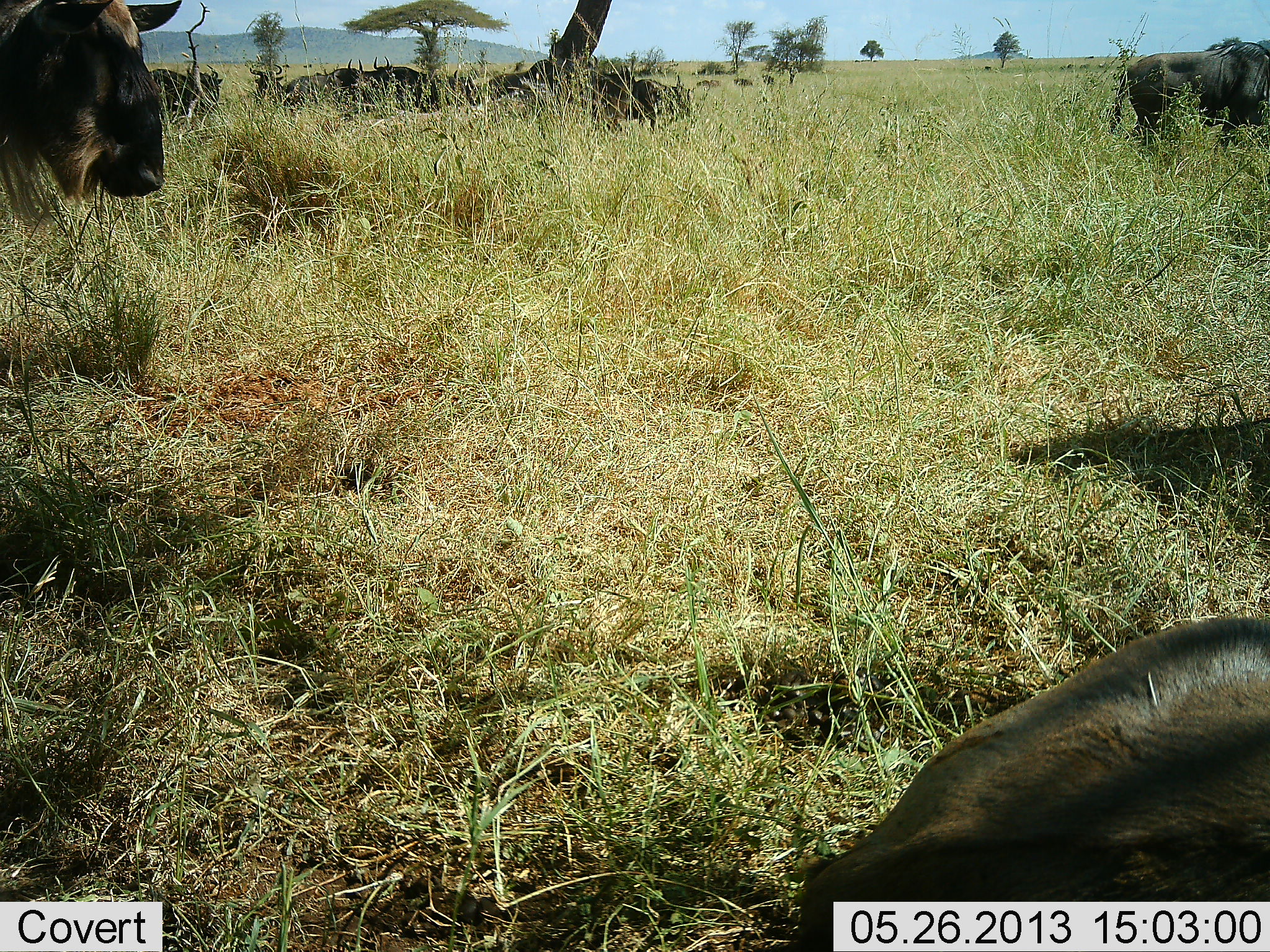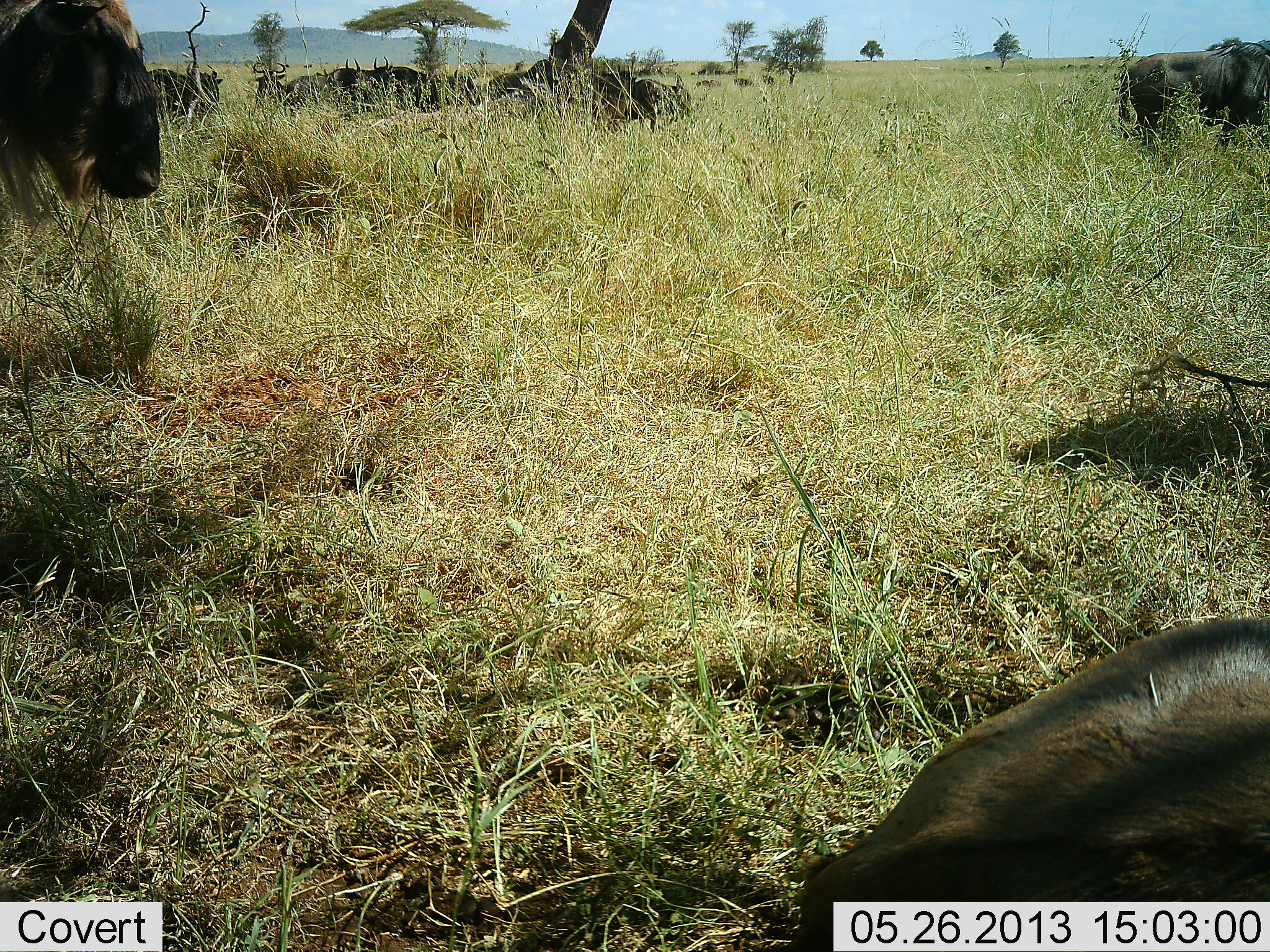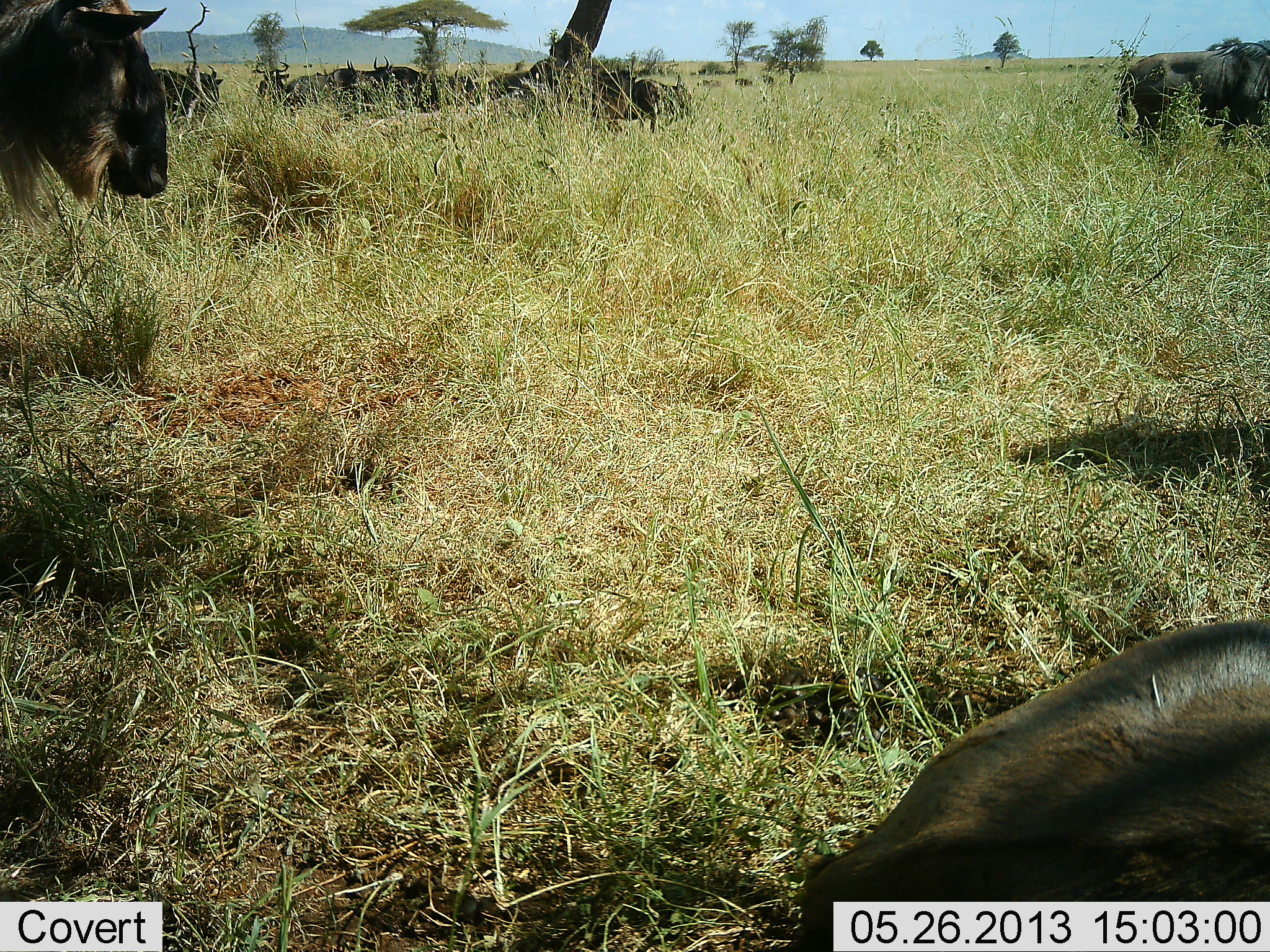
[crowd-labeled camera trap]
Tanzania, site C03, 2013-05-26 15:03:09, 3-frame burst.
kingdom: Animalia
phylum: Chordata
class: Mammalia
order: Artiodactyla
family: Bovidae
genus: Connochaetes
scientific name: Connochaetes taurinus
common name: blue wildebeest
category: wildebeest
Wildebeest (blue wildebeest) (Connochaetes taurinus), count 10. Behavior (volunteer vote fractions): standing 94%, resting 76%, moving 0%, interacting 0%. Young present (vote fraction): 0%. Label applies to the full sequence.